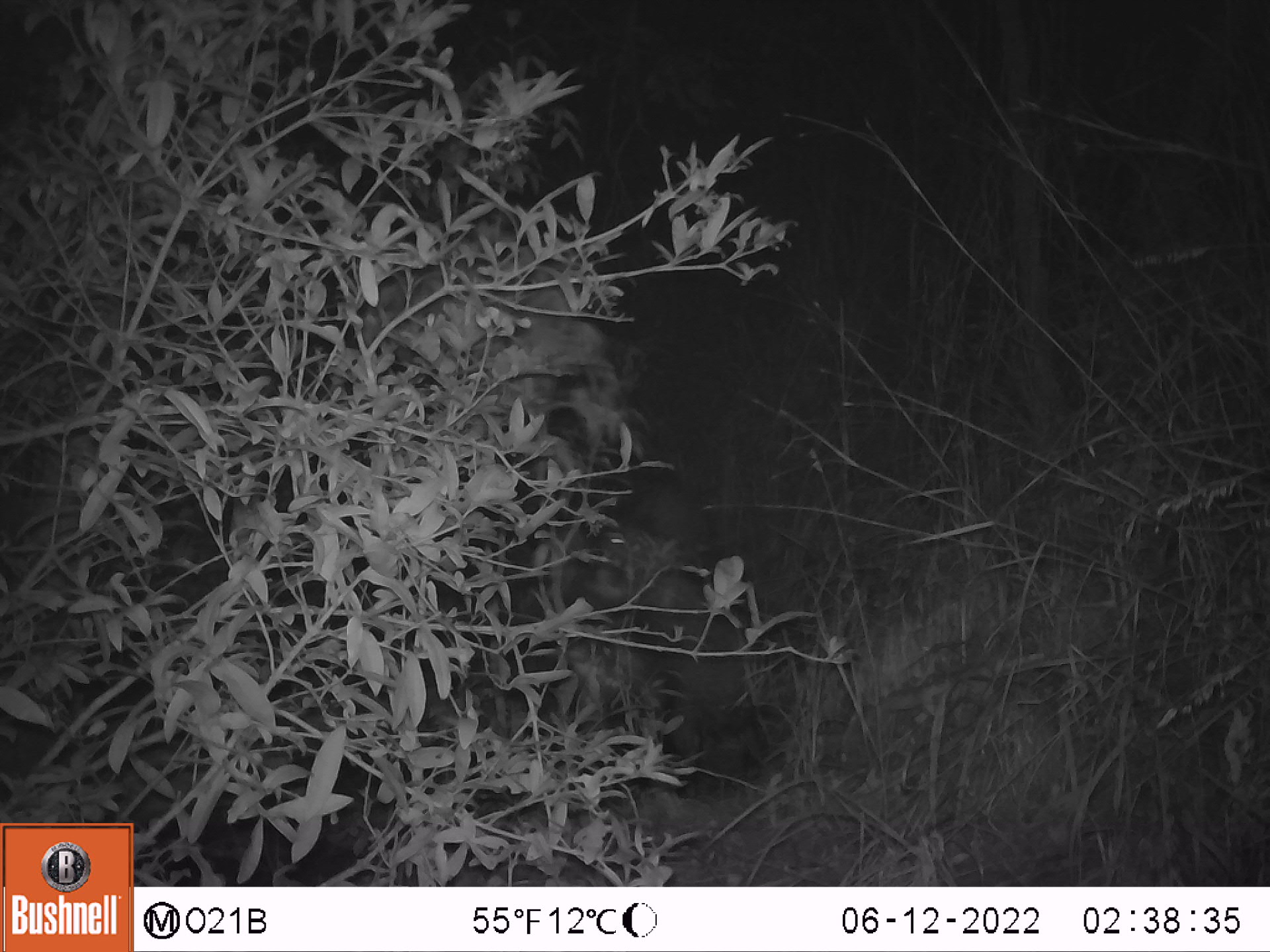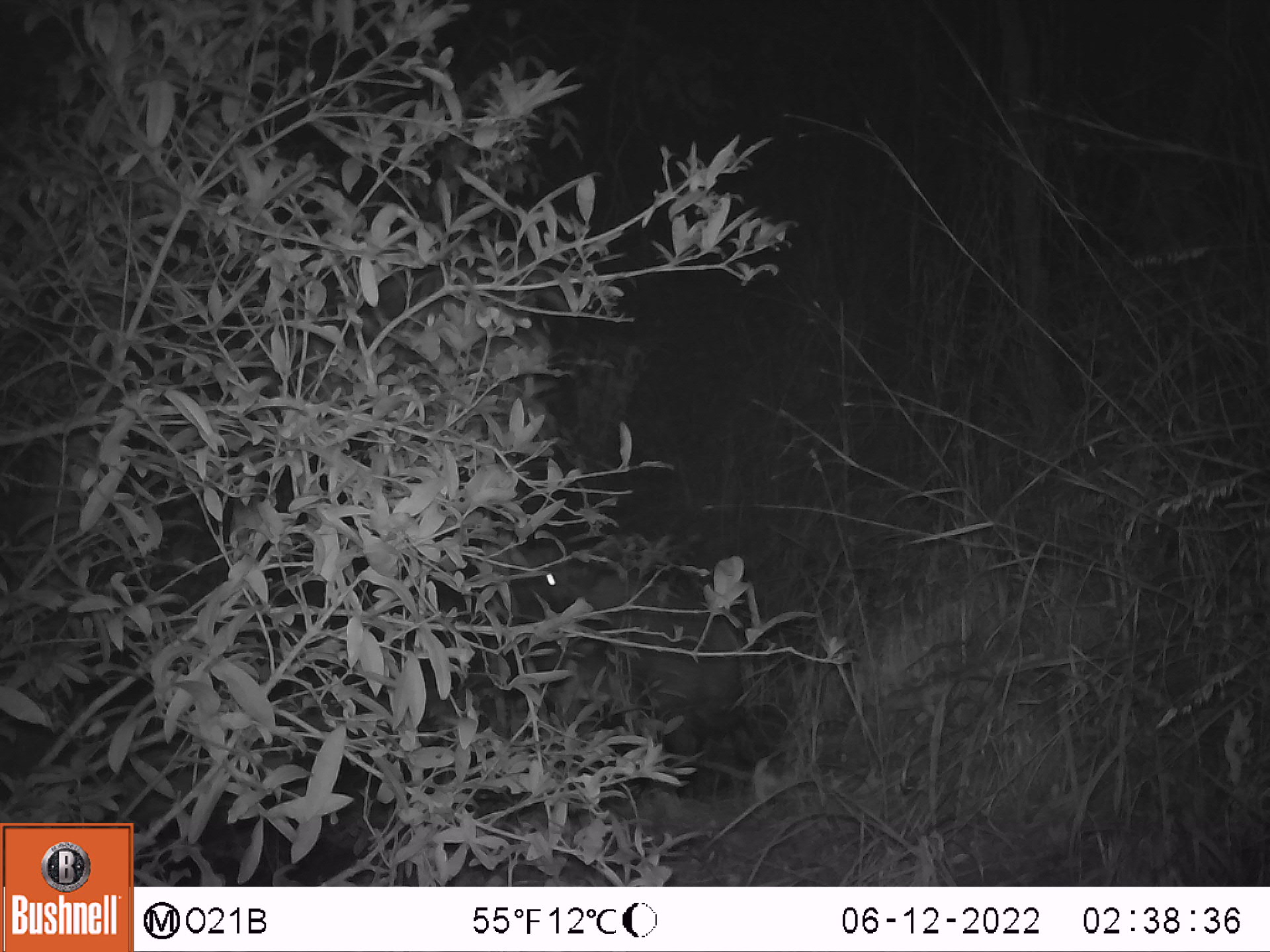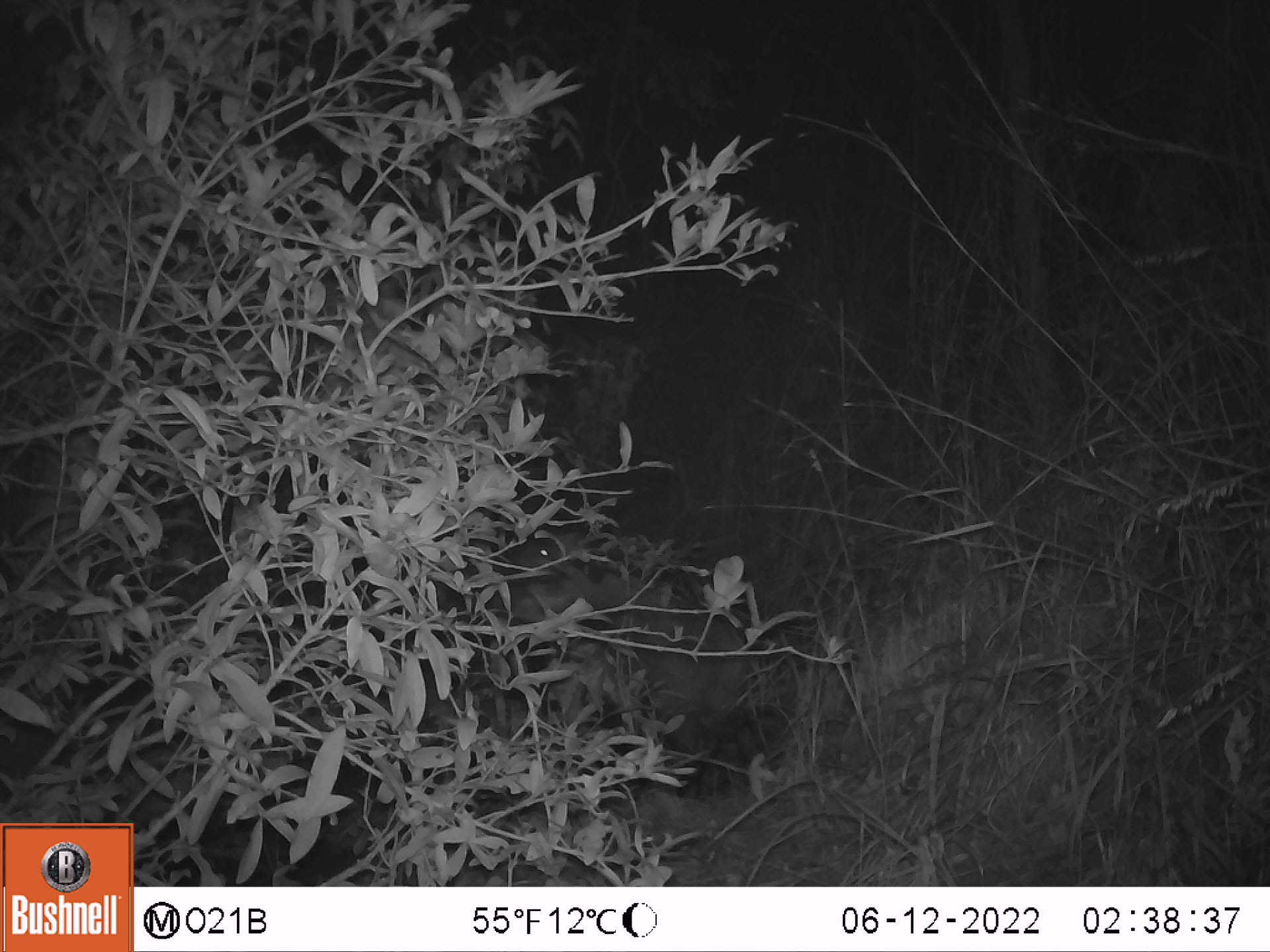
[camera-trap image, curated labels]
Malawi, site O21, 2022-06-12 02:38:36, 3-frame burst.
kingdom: Animalia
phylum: Chordata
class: Mammalia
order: Artiodactyla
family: Suidae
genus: Potamochoerus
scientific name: Potamochoerus larvatus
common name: bushpig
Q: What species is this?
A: Bushpig (Potamochoerus larvatus).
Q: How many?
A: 1.